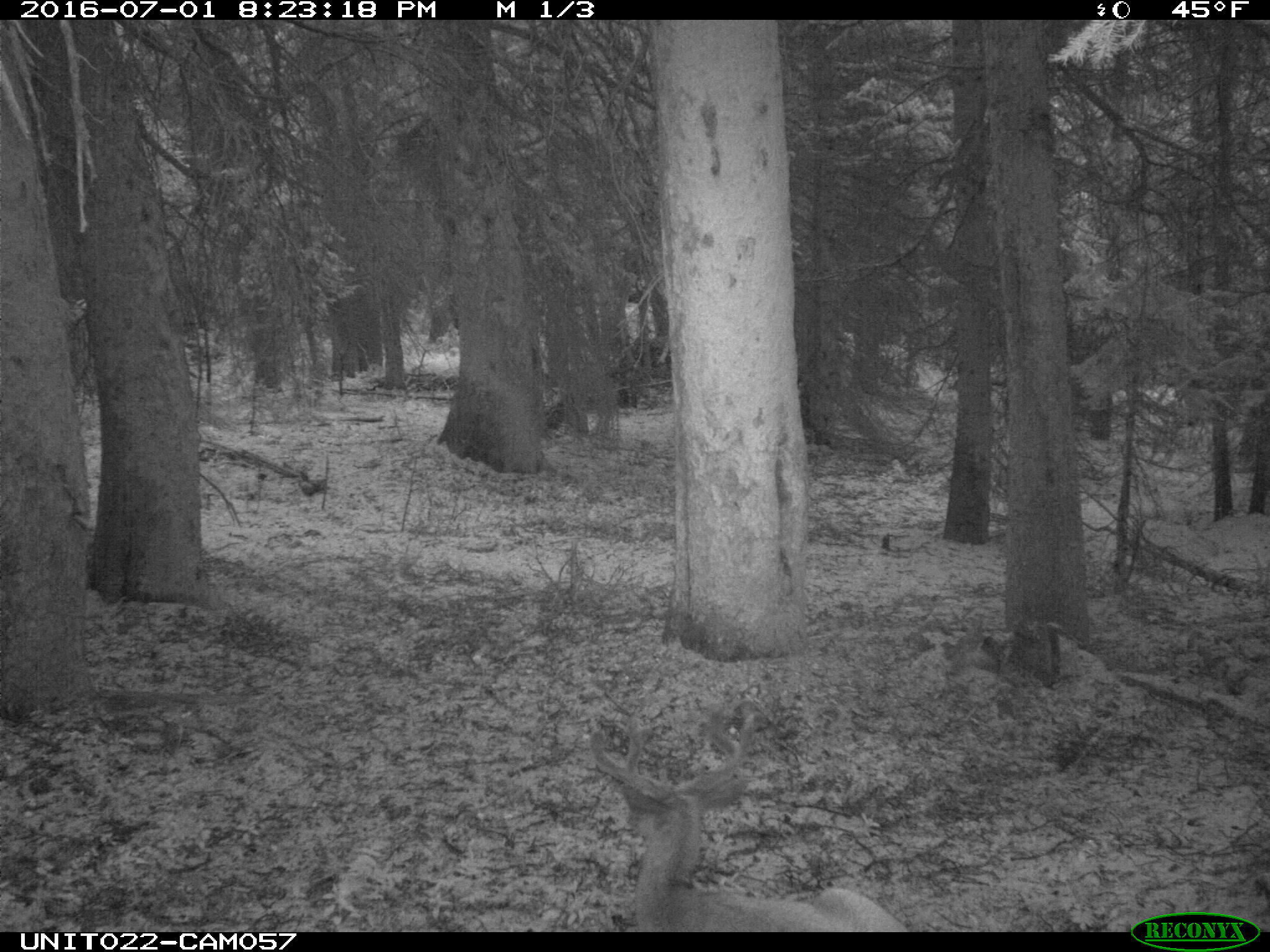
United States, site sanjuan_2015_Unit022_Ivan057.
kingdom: Animalia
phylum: Chordata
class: Mammalia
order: Artiodactyla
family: Cervidae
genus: Odocoileus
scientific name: Odocoileus hemionus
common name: mule deer